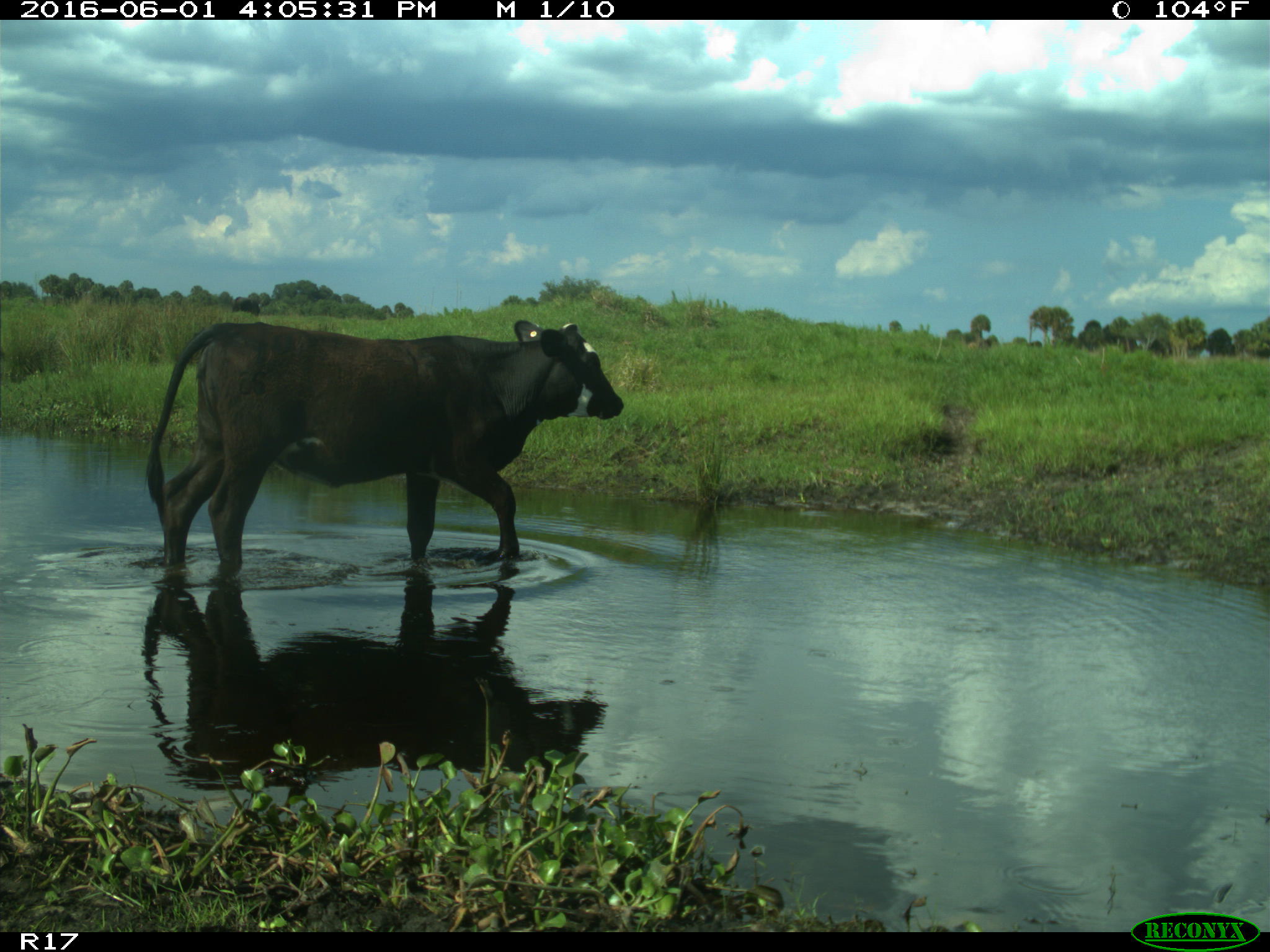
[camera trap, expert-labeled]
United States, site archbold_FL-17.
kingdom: Animalia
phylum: Chordata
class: Mammalia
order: Artiodactyla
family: Bovidae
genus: Bos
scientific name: Bos taurus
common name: domestic cow